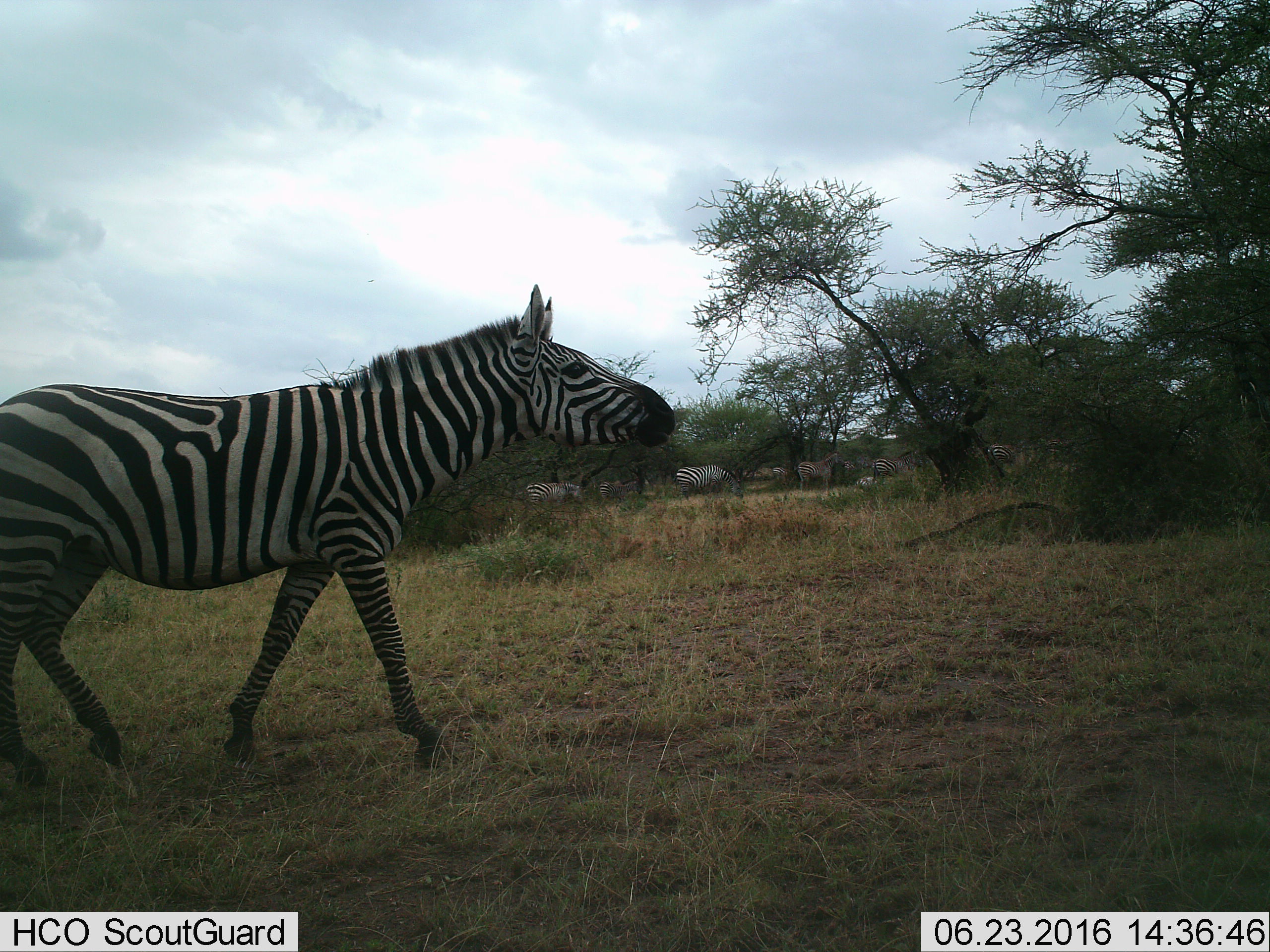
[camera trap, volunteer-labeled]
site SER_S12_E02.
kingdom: Animalia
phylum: Chordata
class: Mammalia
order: Perissodactyla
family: Equidae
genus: Equus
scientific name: Equus quagga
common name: plains zebra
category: zebraplains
Zebraplains (plains zebra) (Equus quagga), count 9. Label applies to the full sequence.